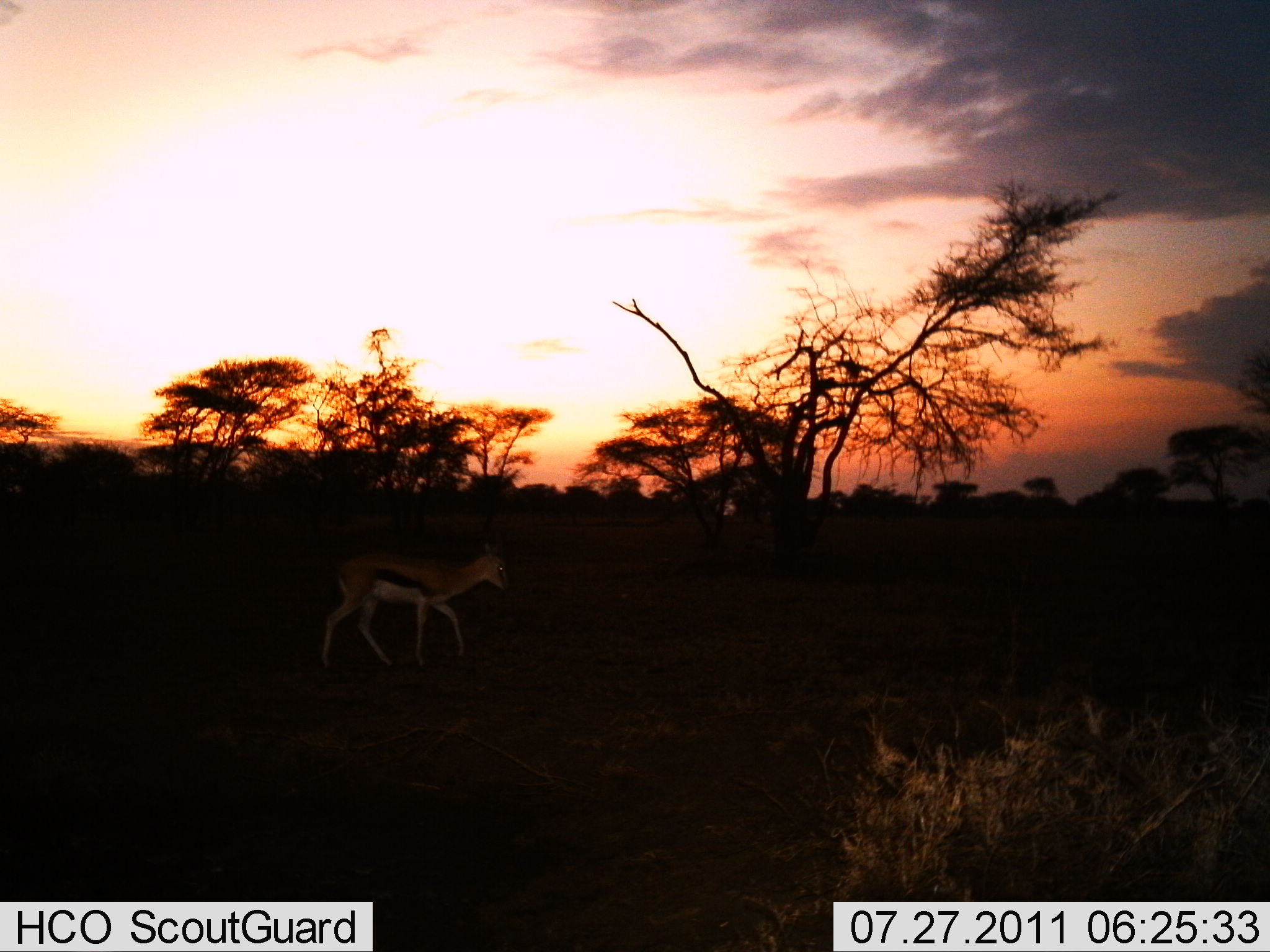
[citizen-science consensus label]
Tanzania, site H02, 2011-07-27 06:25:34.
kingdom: Animalia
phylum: Chordata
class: Mammalia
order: Artiodactyla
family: Bovidae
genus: Eudorcas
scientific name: Eudorcas thomsonii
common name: thomson's gazelle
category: gazellethomsons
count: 1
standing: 8%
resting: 0%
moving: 100%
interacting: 0%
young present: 0%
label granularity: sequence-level